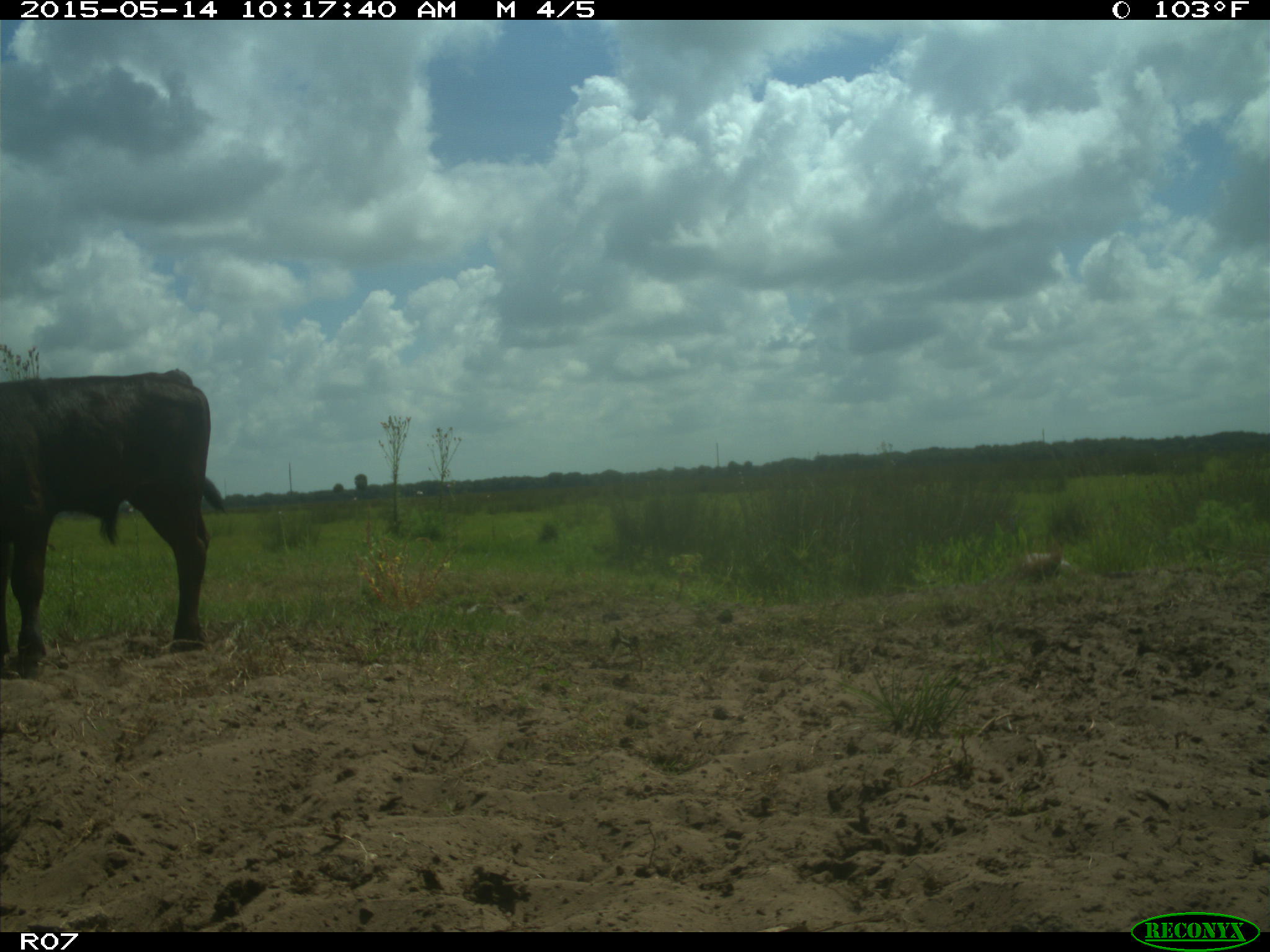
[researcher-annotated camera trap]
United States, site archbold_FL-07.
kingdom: Animalia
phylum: Chordata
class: Mammalia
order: Artiodactyla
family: Bovidae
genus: Bos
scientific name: Bos taurus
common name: domestic cow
Bos taurus (domestic cow).